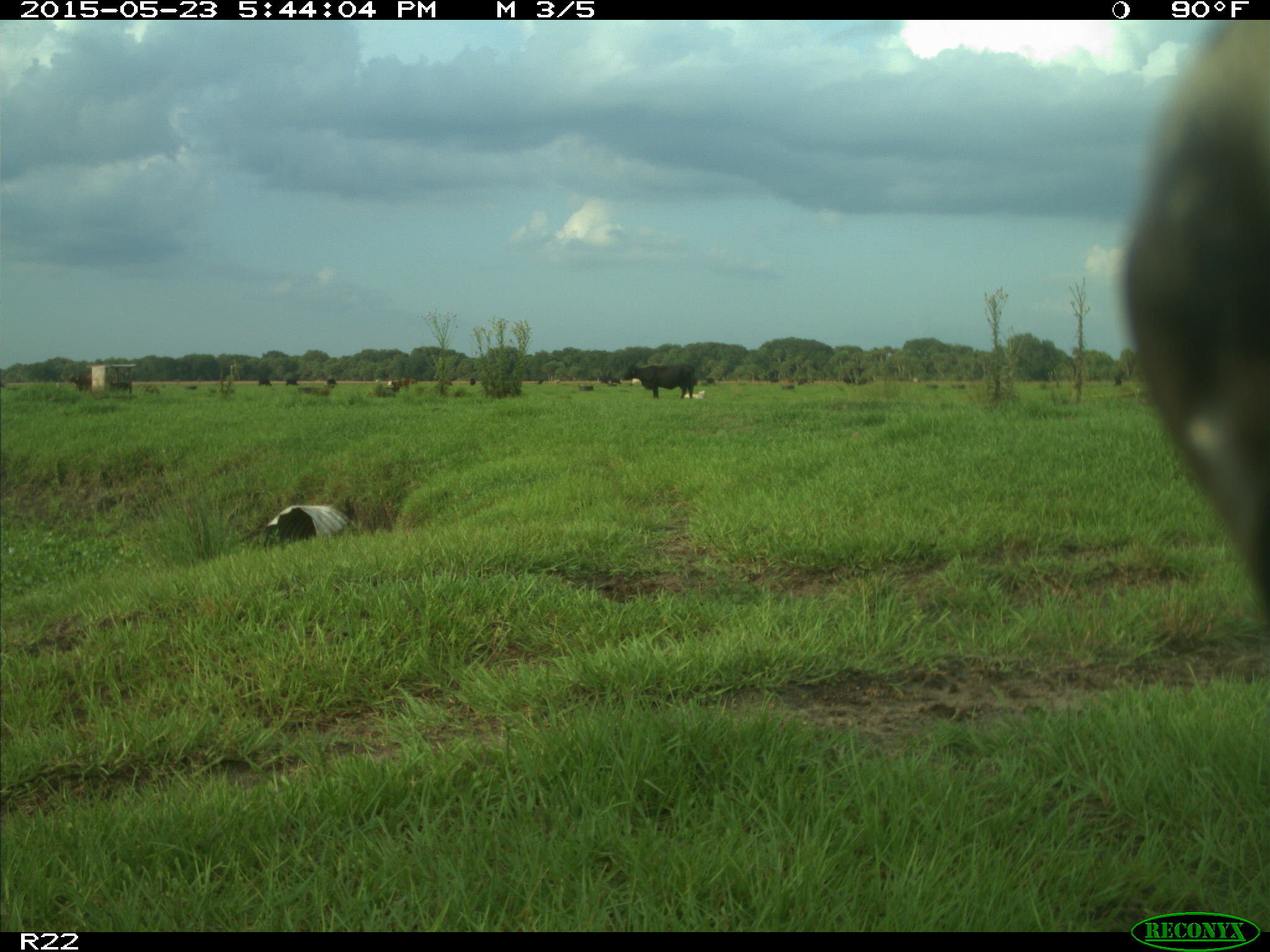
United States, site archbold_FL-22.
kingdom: Animalia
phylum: Chordata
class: Mammalia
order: Artiodactyla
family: Bovidae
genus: Bos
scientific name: Bos taurus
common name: domestic cow